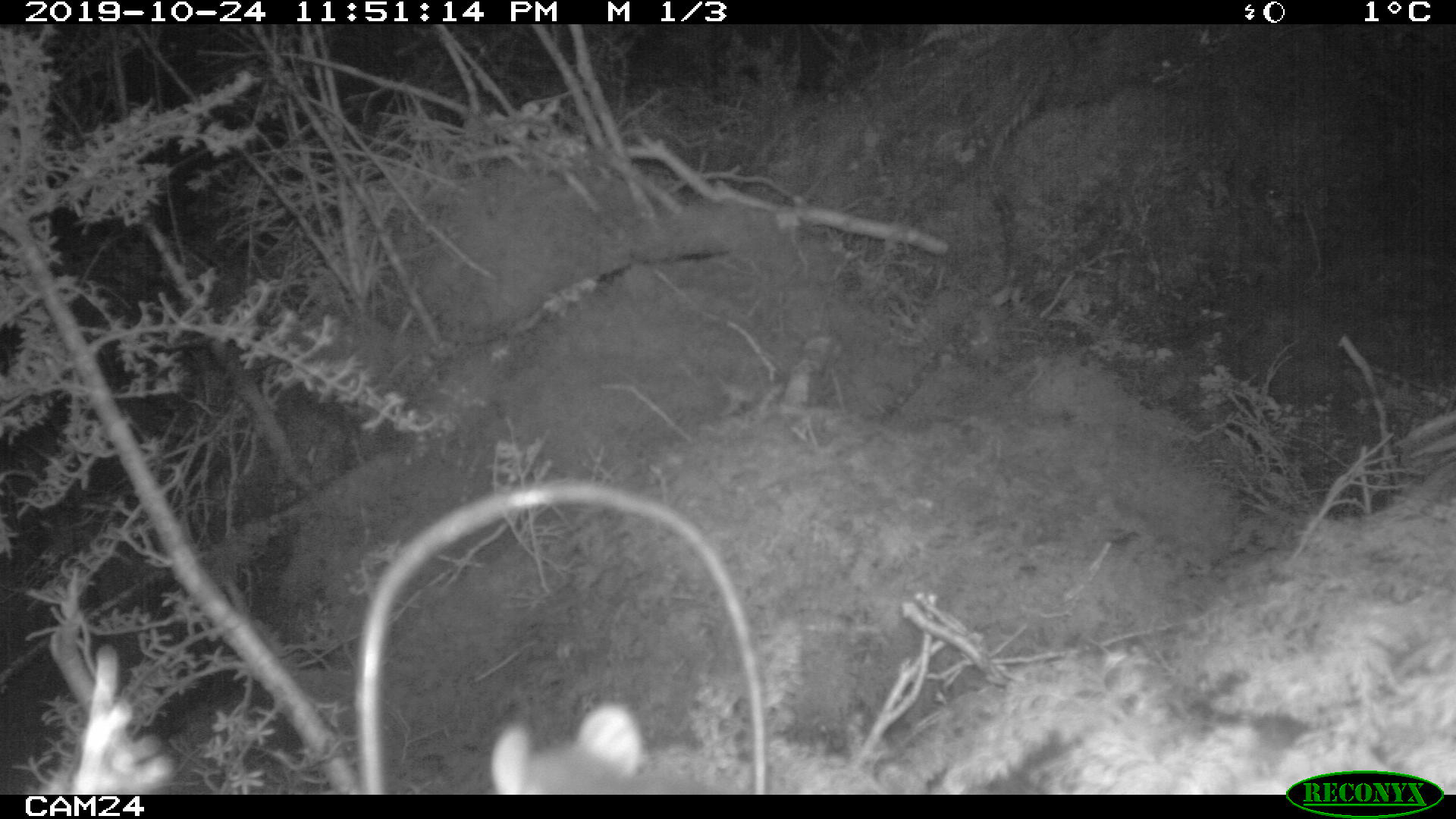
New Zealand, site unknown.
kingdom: Animalia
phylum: Chordata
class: Mammalia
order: Rodentia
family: Muridae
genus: Rattus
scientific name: Rattus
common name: rat